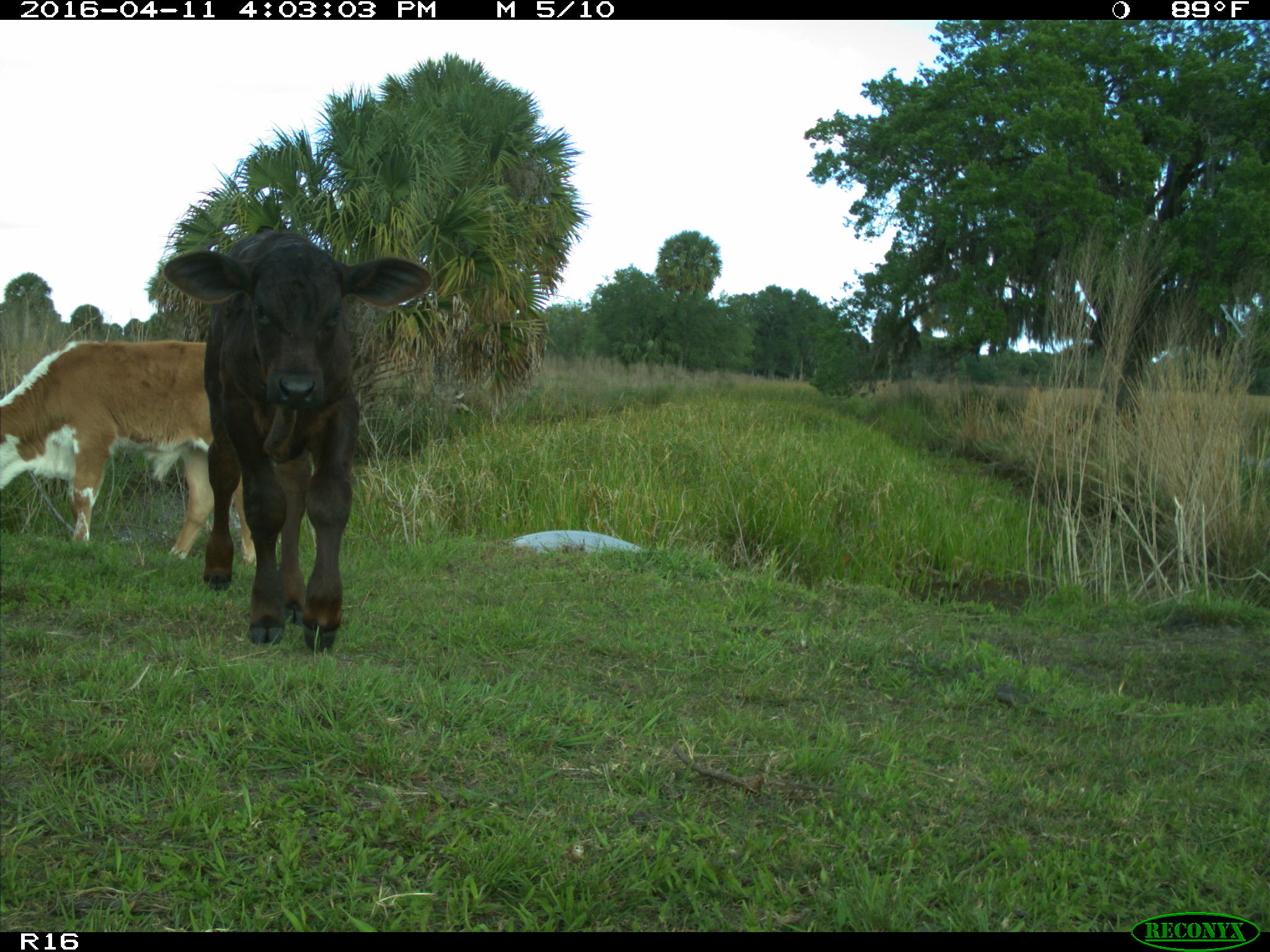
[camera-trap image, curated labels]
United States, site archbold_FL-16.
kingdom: Animalia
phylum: Chordata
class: Mammalia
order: Artiodactyla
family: Bovidae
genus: Bos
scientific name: Bos taurus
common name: domestic cow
Bos taurus (domestic cow).